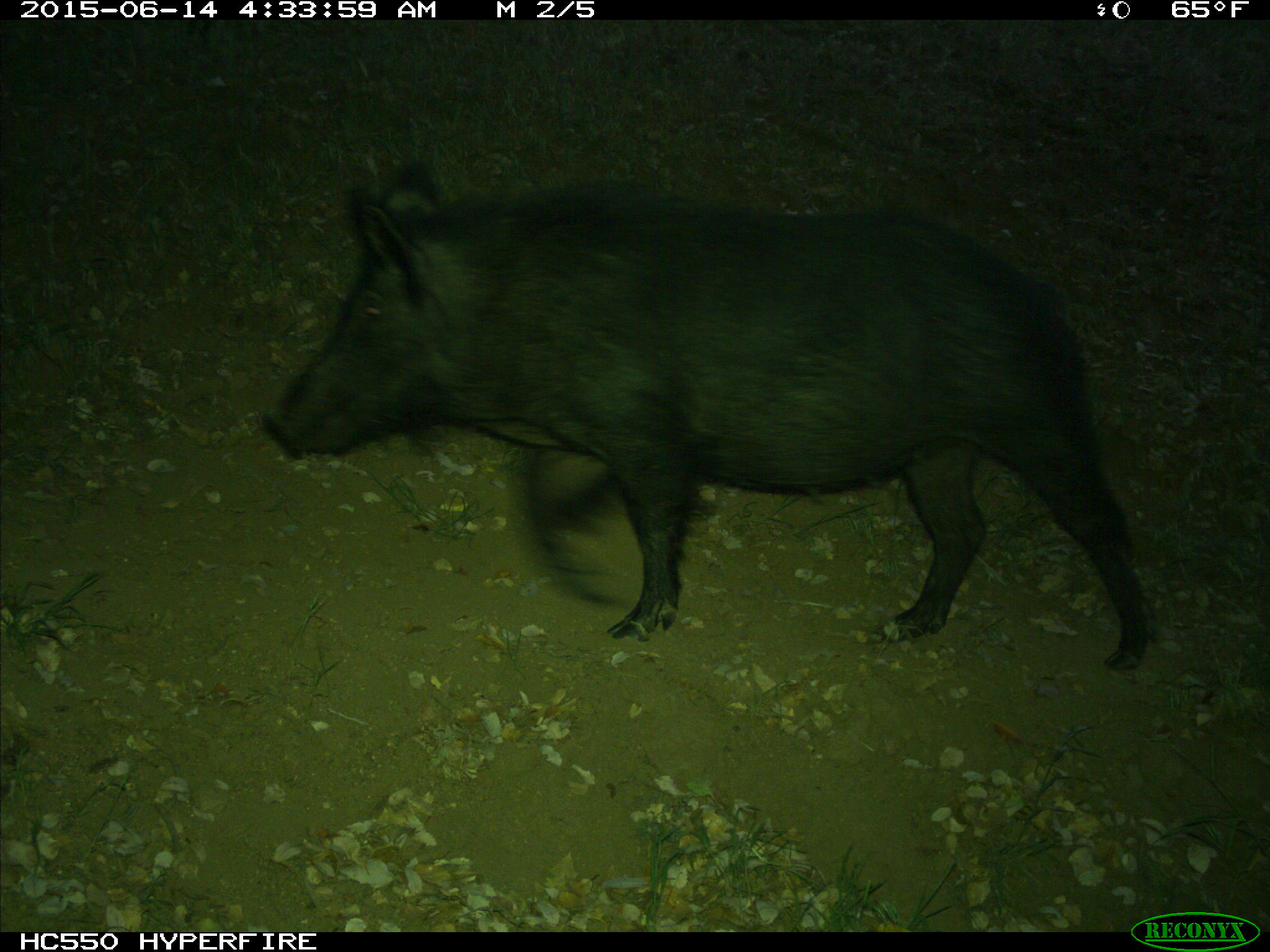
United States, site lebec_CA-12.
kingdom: Animalia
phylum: Chordata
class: Mammalia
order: Artiodactyla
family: Suidae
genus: Sus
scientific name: Sus scrofa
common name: wild boar